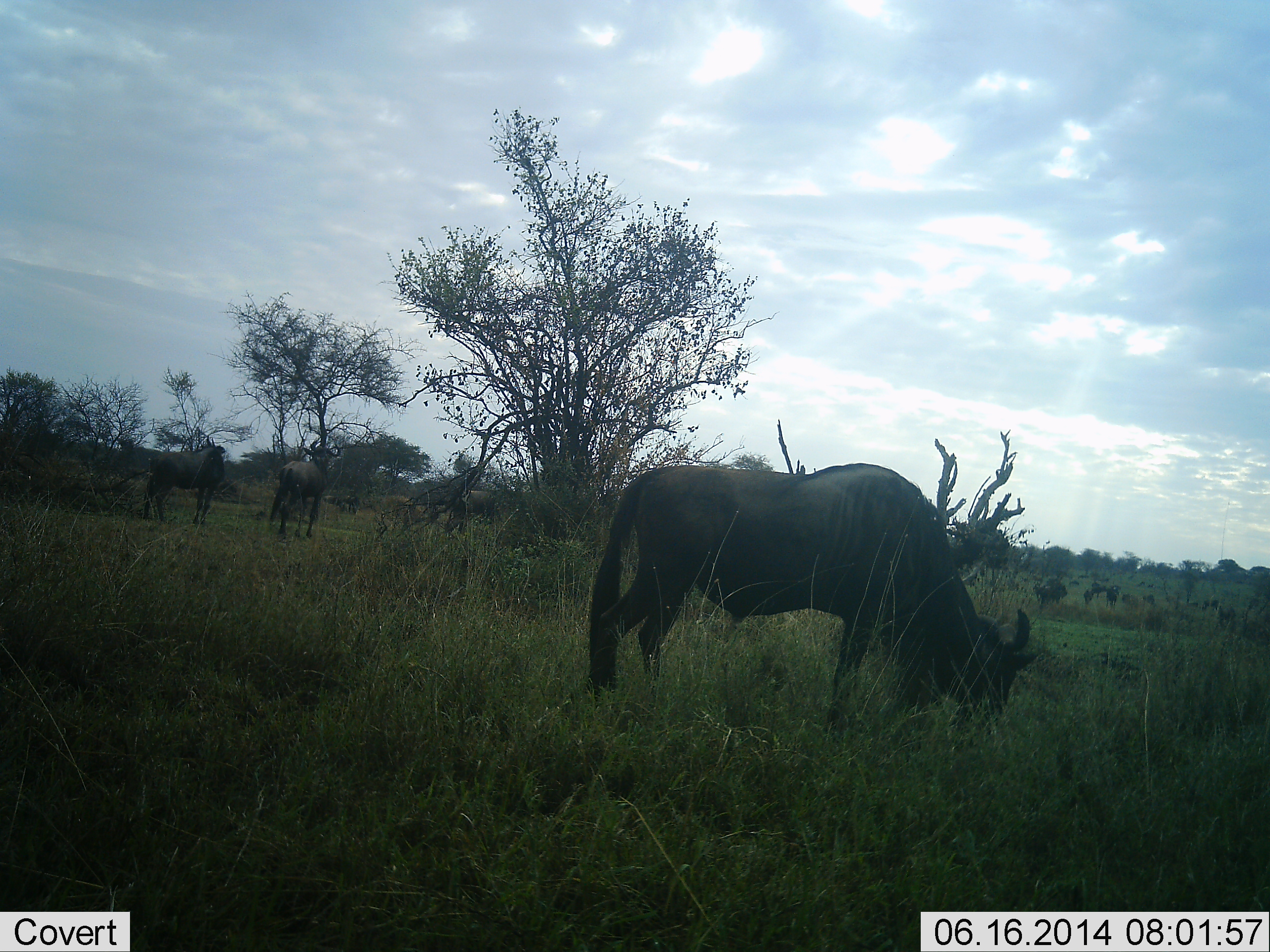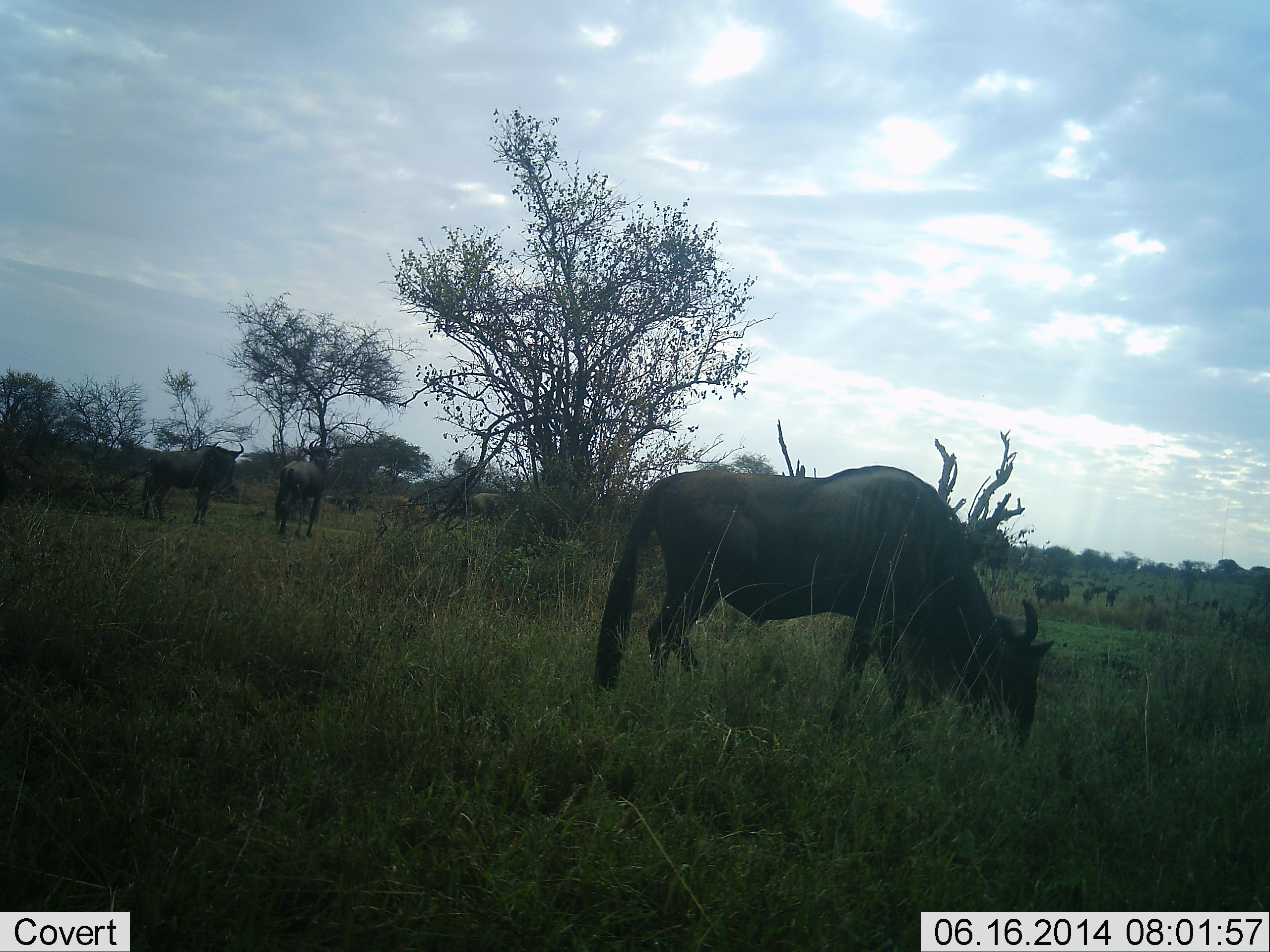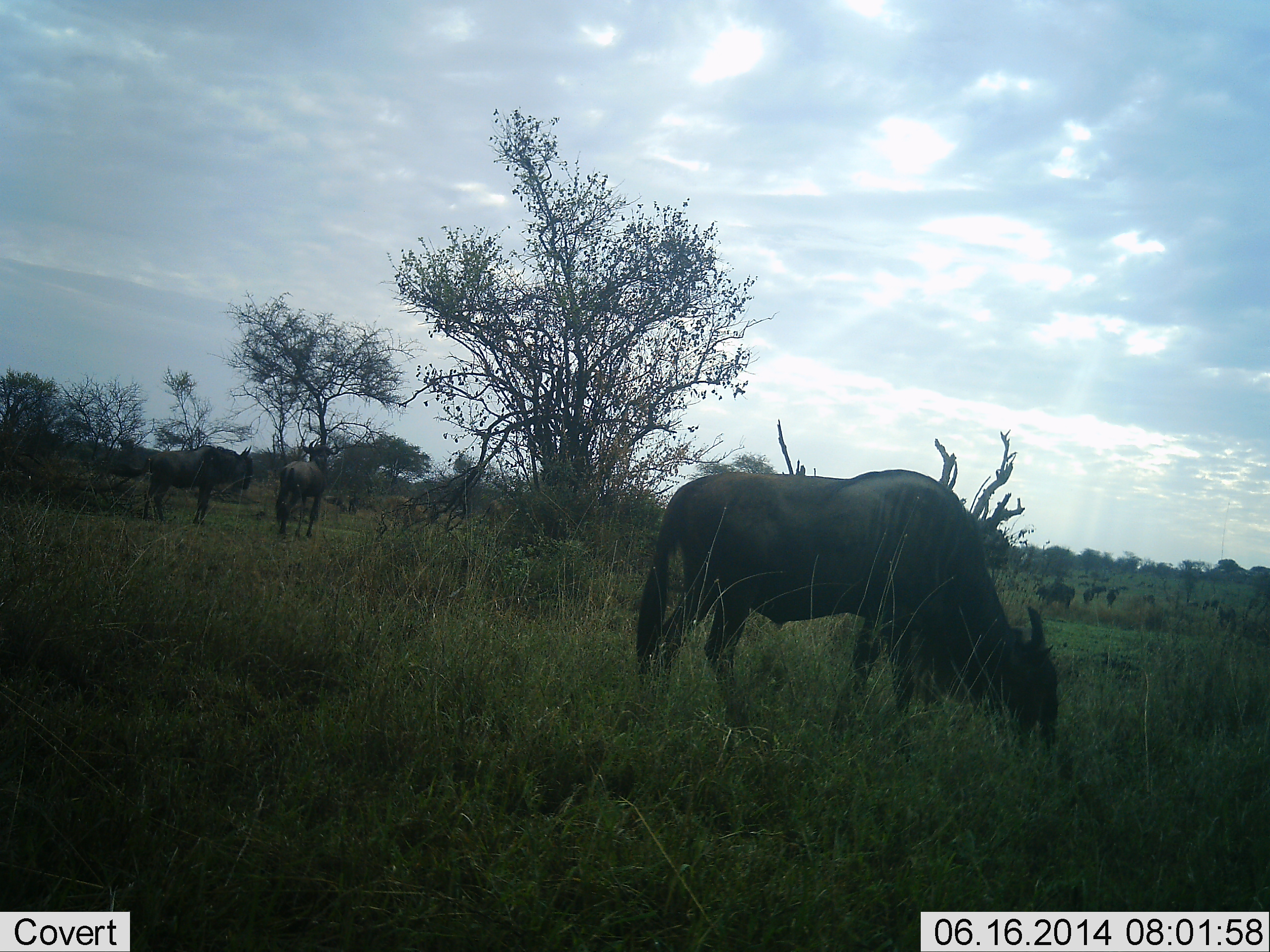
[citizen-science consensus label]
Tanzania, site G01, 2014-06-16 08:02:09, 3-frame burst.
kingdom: Animalia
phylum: Chordata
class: Mammalia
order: Artiodactyla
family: Bovidae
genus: Connochaetes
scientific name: Connochaetes taurinus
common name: blue wildebeest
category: wildebeest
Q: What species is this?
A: Wildebeest (blue wildebeest) (Connochaetes taurinus).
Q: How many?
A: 11-50.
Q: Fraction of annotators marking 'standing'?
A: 80%.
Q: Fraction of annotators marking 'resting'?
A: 10%.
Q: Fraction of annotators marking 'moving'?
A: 40%.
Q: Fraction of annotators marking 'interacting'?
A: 10%.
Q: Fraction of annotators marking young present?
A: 10%.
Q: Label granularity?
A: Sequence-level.